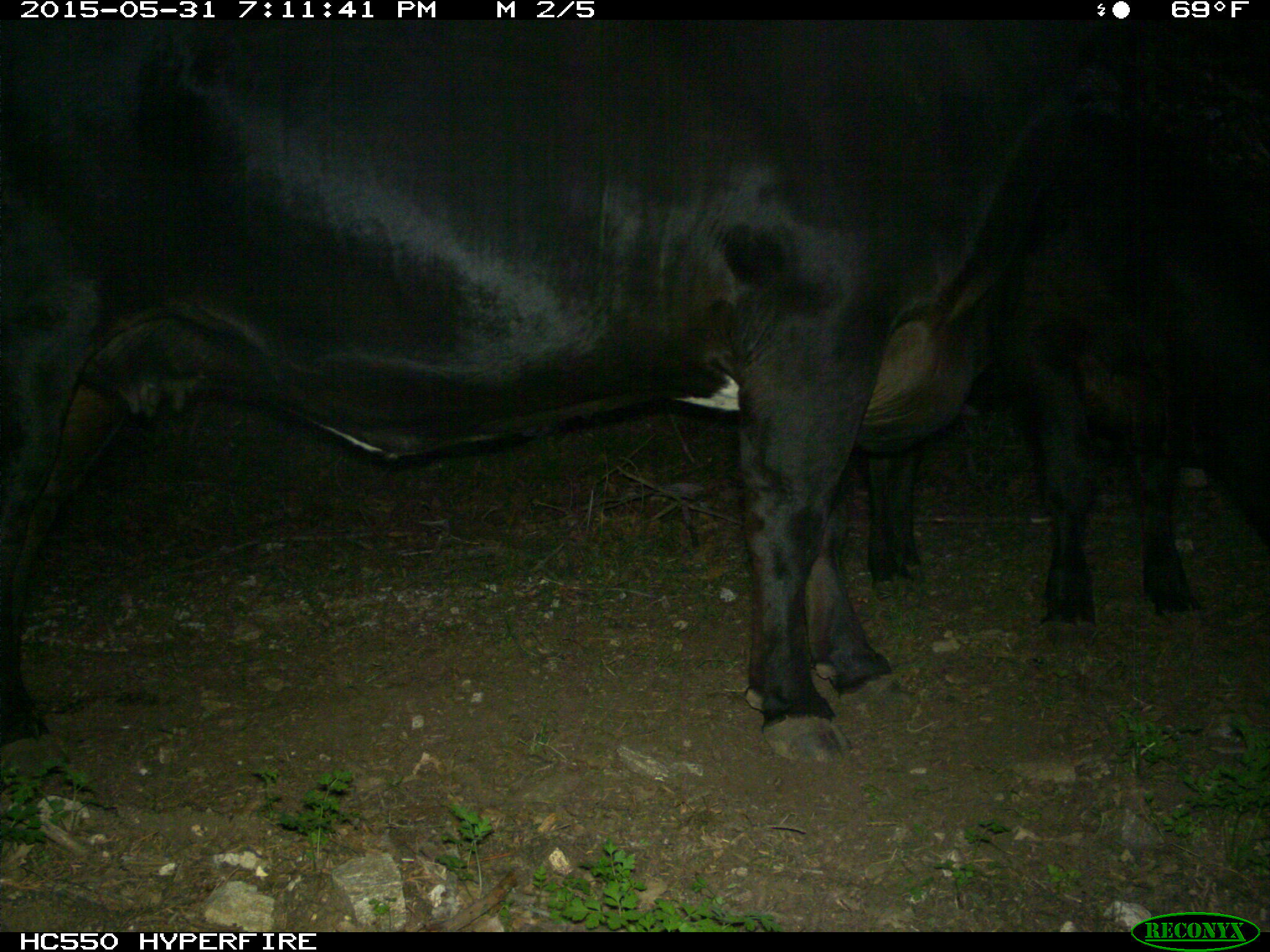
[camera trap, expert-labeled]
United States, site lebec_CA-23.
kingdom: Animalia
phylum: Chordata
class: Mammalia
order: Artiodactyla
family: Bovidae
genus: Bos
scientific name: Bos taurus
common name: domestic cow